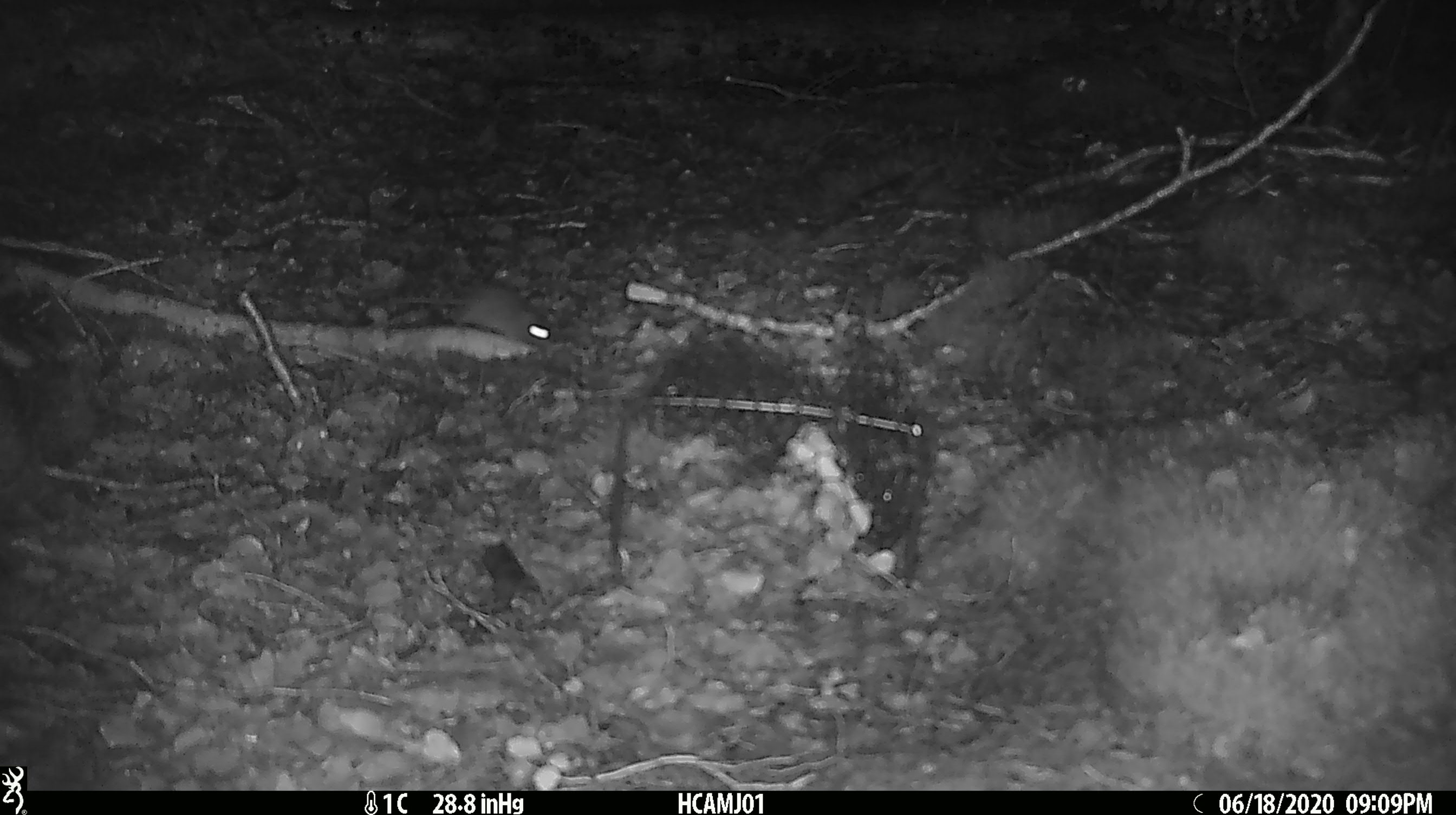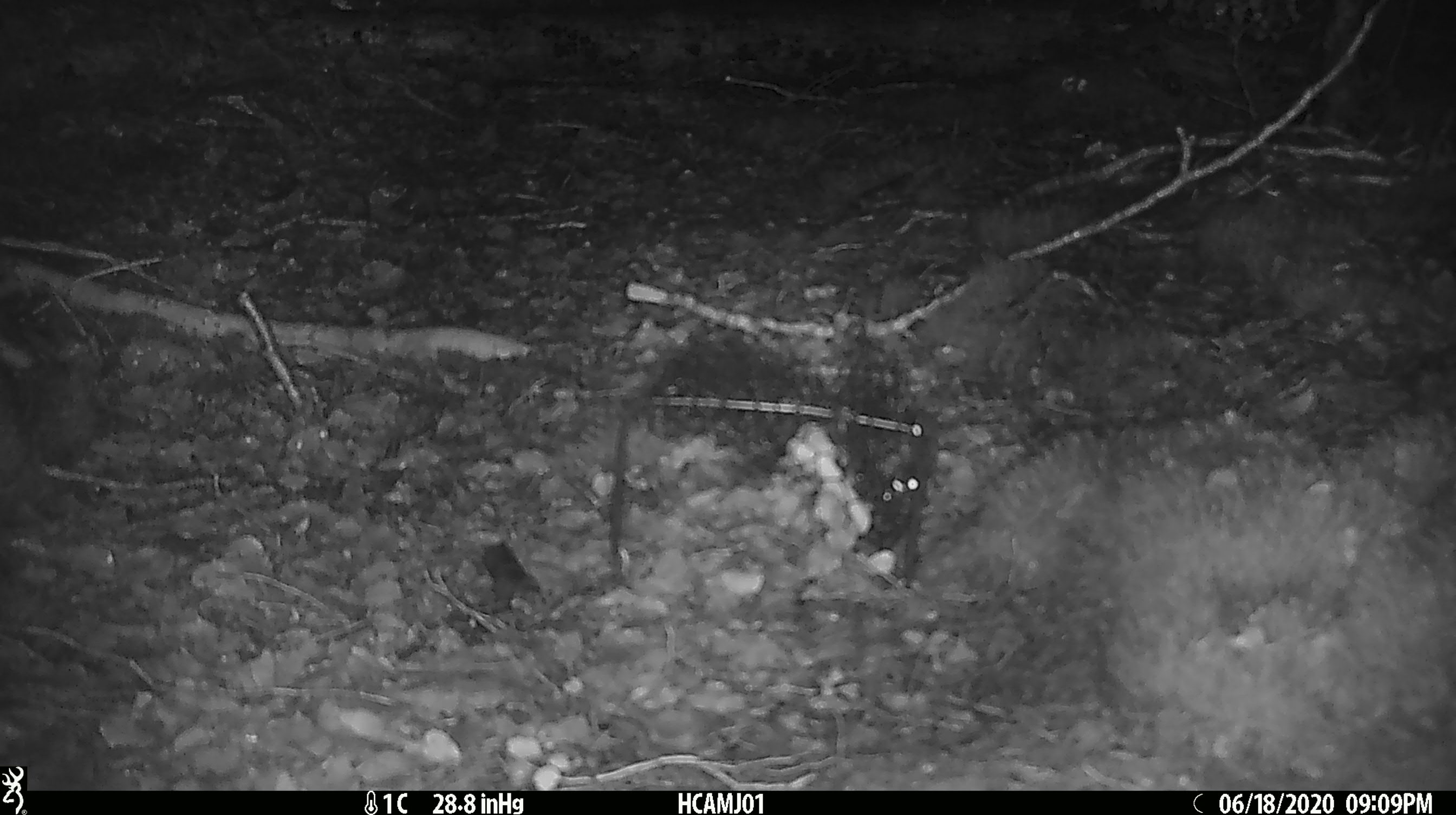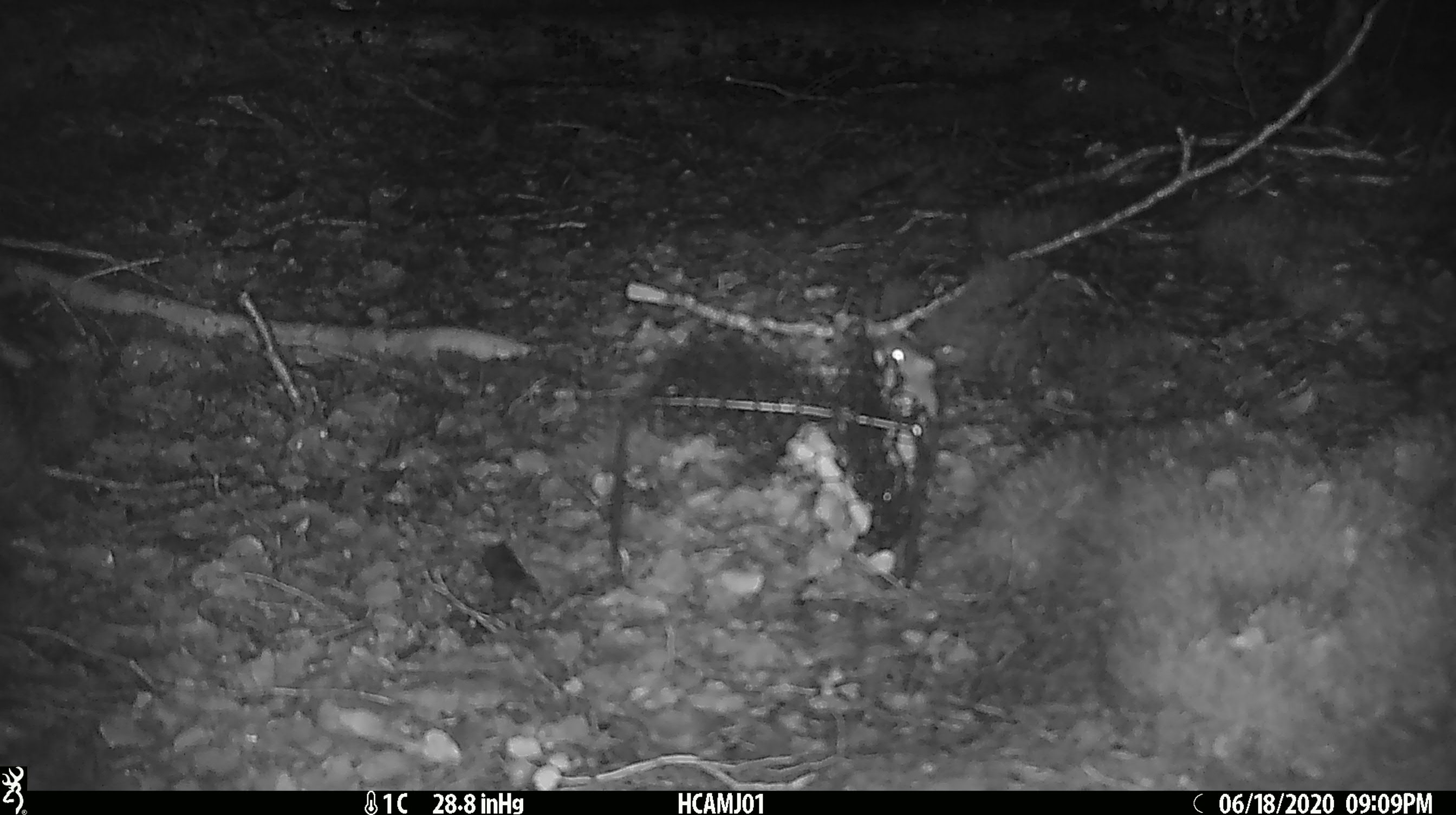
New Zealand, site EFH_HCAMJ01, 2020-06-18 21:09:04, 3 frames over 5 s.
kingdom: Animalia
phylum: Chordata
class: Mammalia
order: Rodentia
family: Muridae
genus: Mus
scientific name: Mus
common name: mouse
Mouse (Mus).